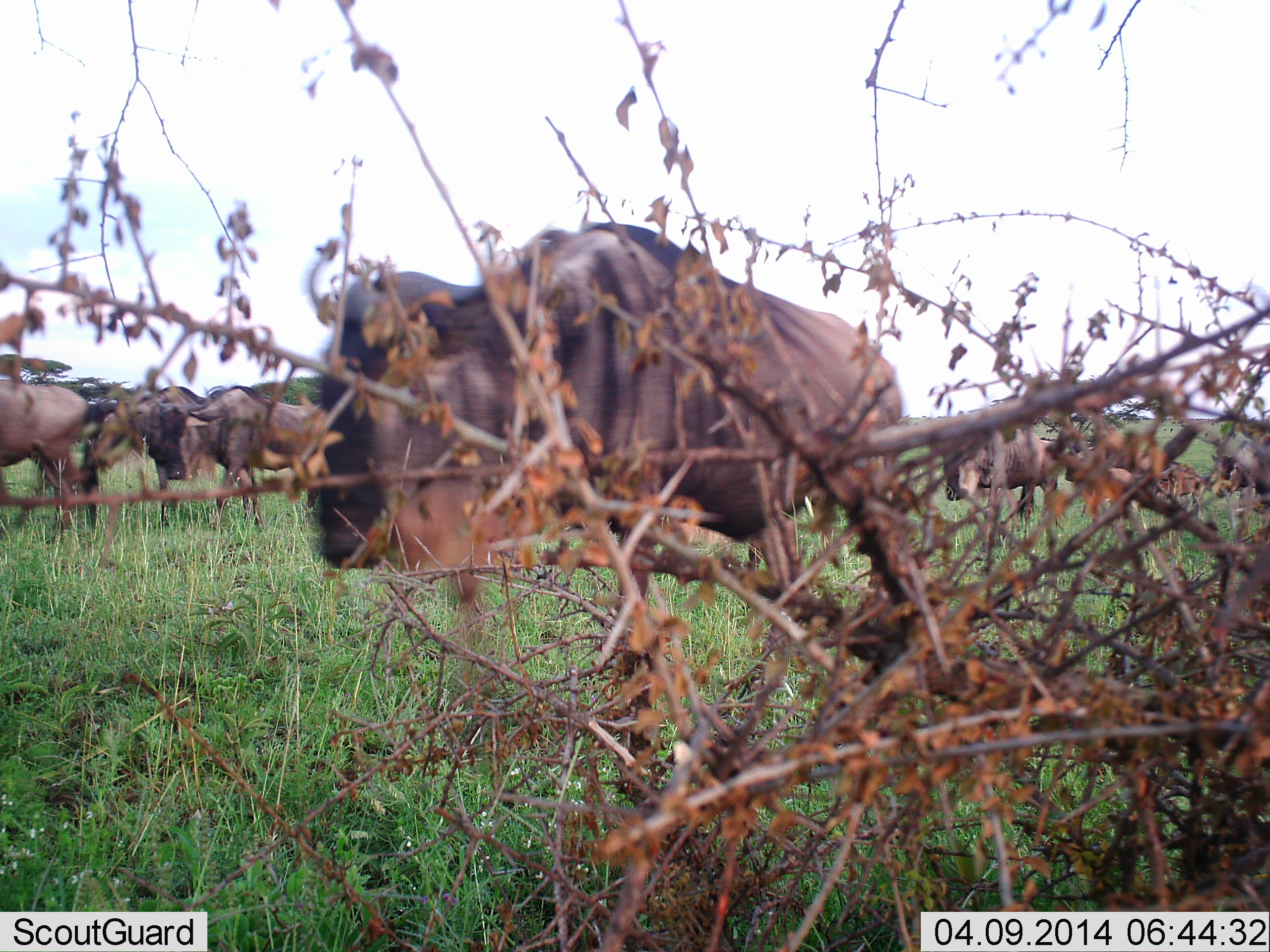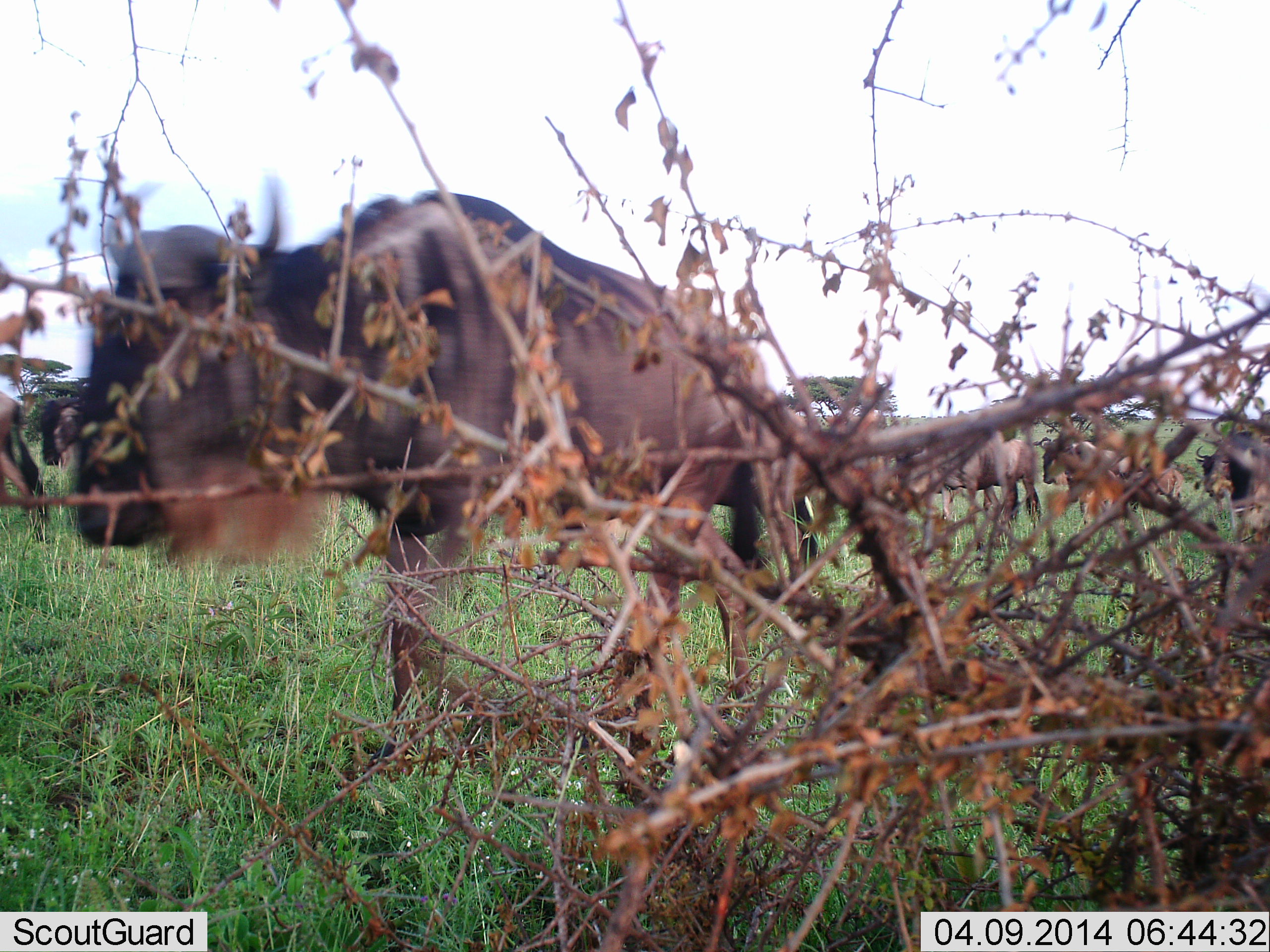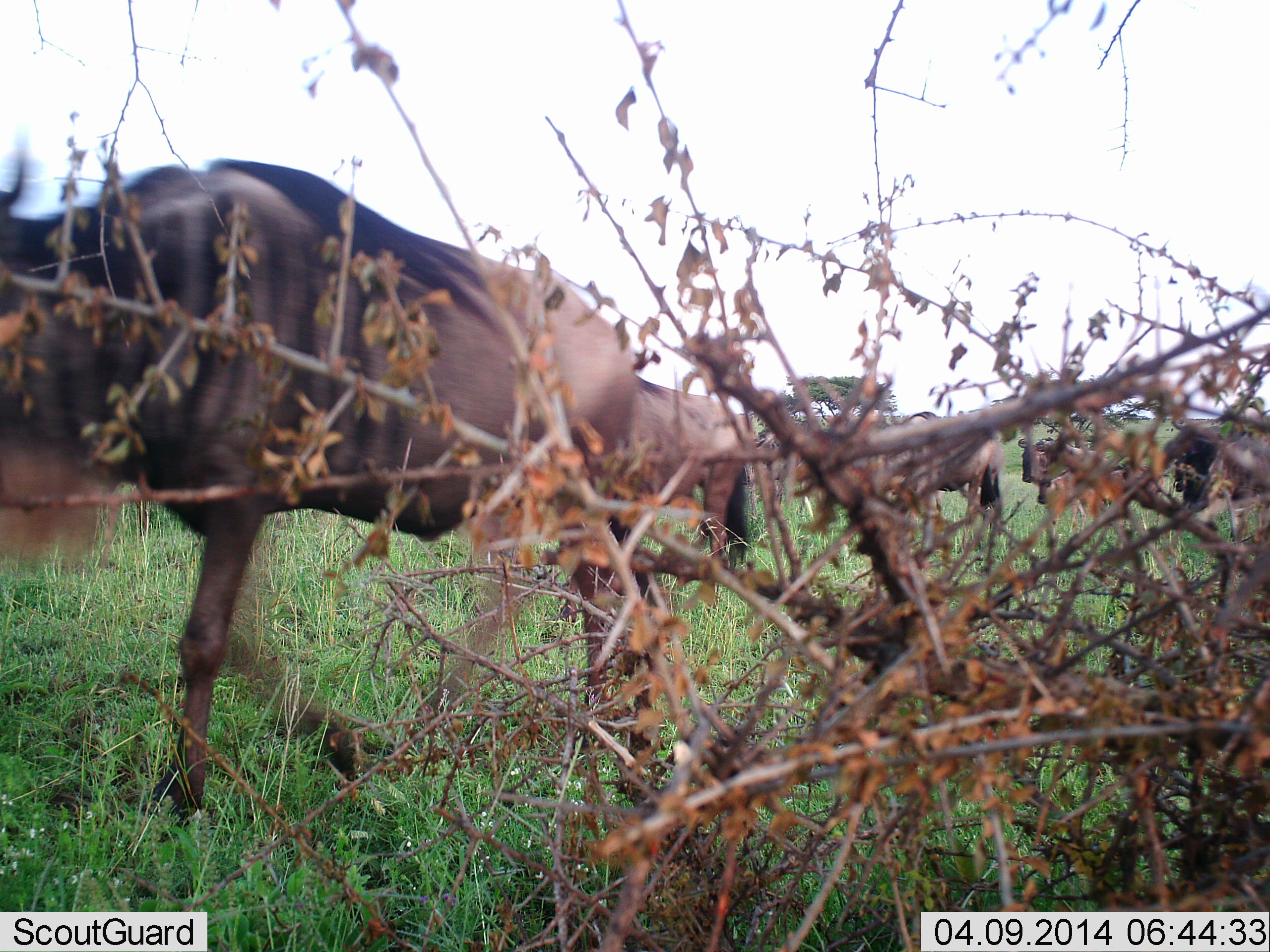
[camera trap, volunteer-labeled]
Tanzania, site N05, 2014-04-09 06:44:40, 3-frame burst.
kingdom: Animalia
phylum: Chordata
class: Mammalia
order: Artiodactyla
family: Bovidae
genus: Connochaetes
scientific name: Connochaetes taurinus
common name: blue wildebeest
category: wildebeest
Wildebeest (blue wildebeest) (Connochaetes taurinus), count 9. Behavior (volunteer vote fractions): standing 10%, resting 0%, moving 90%, interacting 0%. Young present (vote fraction): 10%. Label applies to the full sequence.